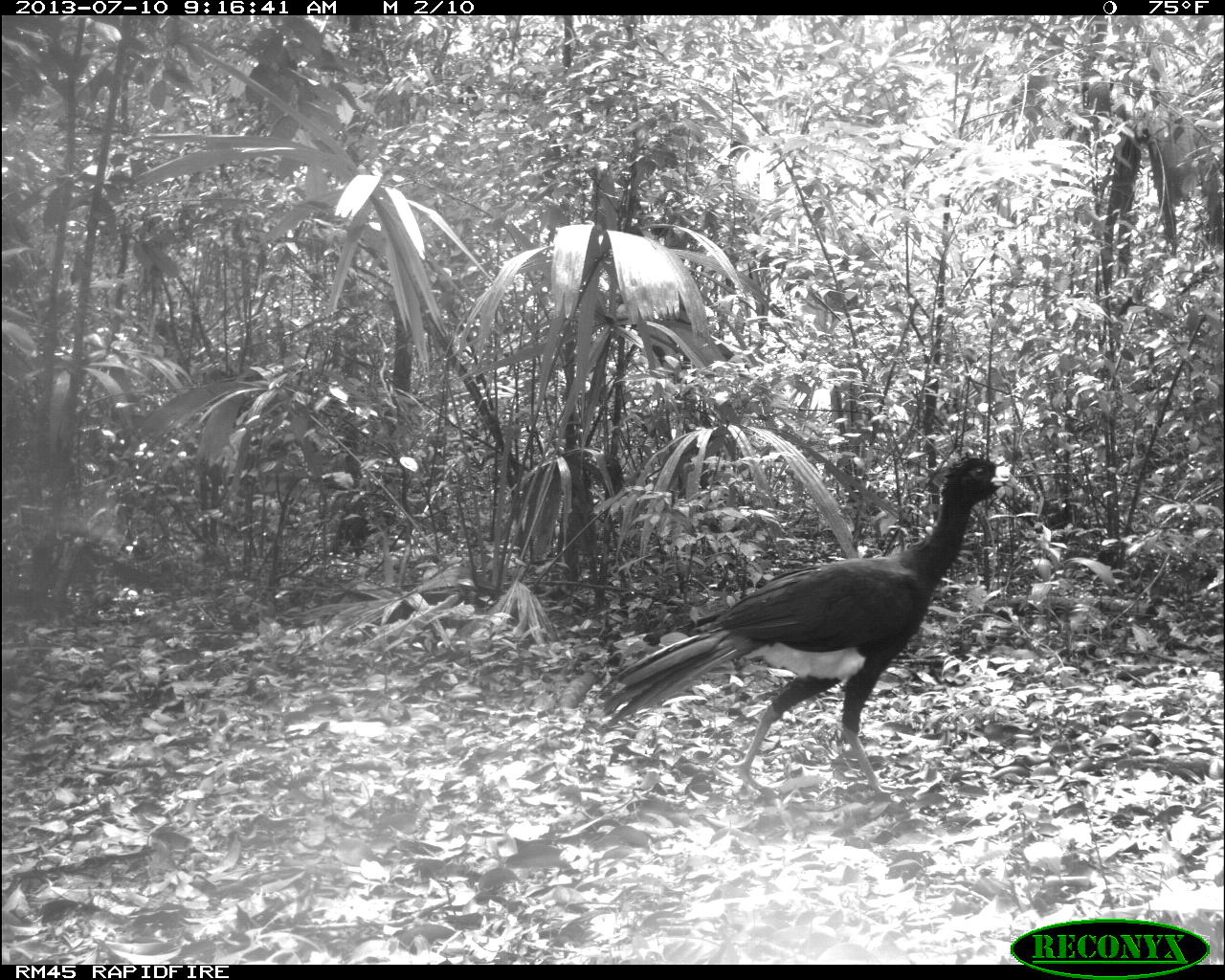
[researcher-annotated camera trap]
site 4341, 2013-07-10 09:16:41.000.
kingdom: Animalia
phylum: Chordata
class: Aves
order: Galliformes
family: Cracidae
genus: Crax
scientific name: Crax rubra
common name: great curassow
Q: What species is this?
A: Crax rubra (great curassow).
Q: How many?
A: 2.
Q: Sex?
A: Male.